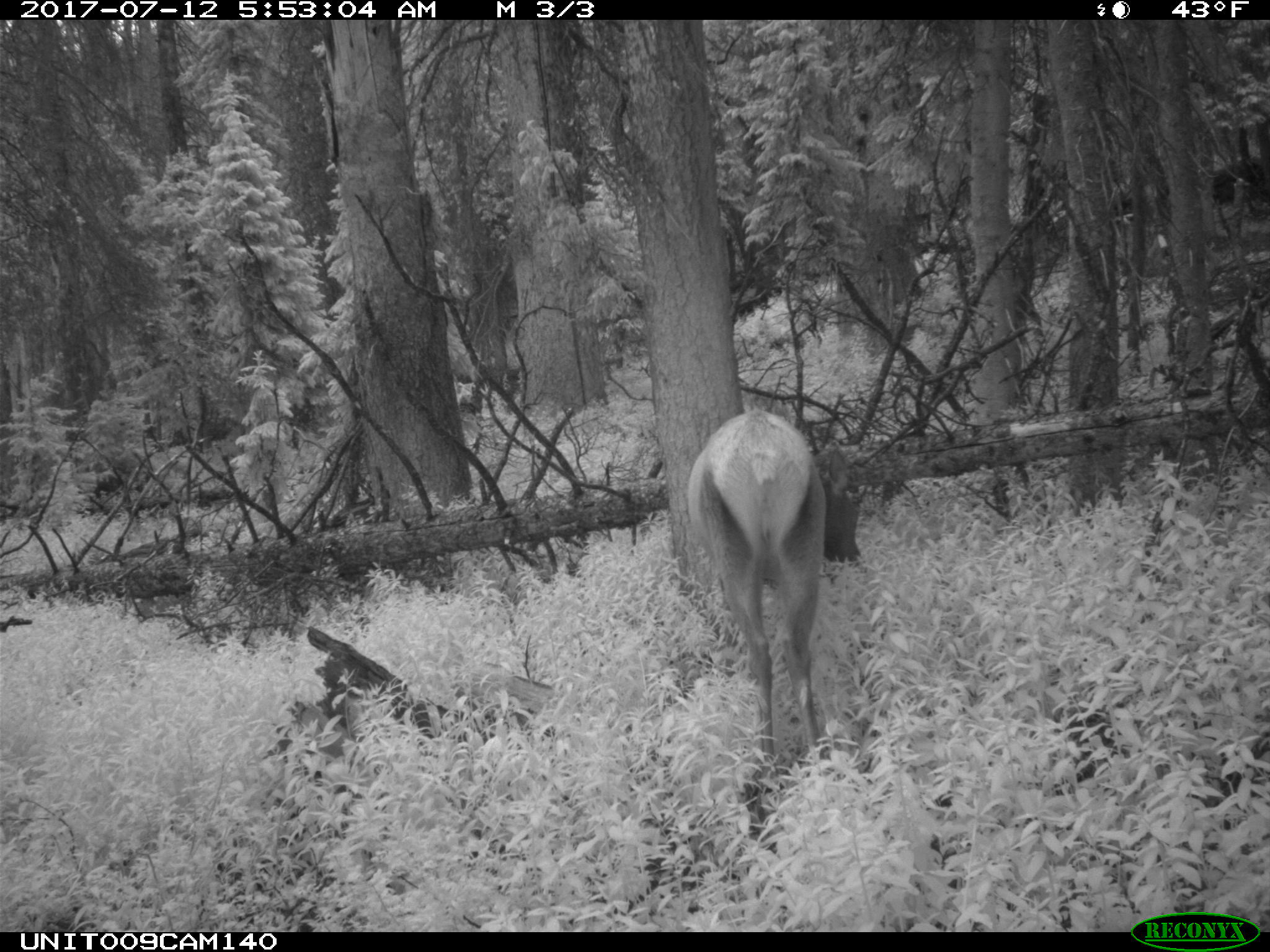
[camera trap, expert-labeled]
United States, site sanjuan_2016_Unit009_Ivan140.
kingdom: Animalia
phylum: Chordata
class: Mammalia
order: Artiodactyla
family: Cervidae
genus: Cervus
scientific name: Cervus elaphus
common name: red deer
Cervus elaphus (red deer).